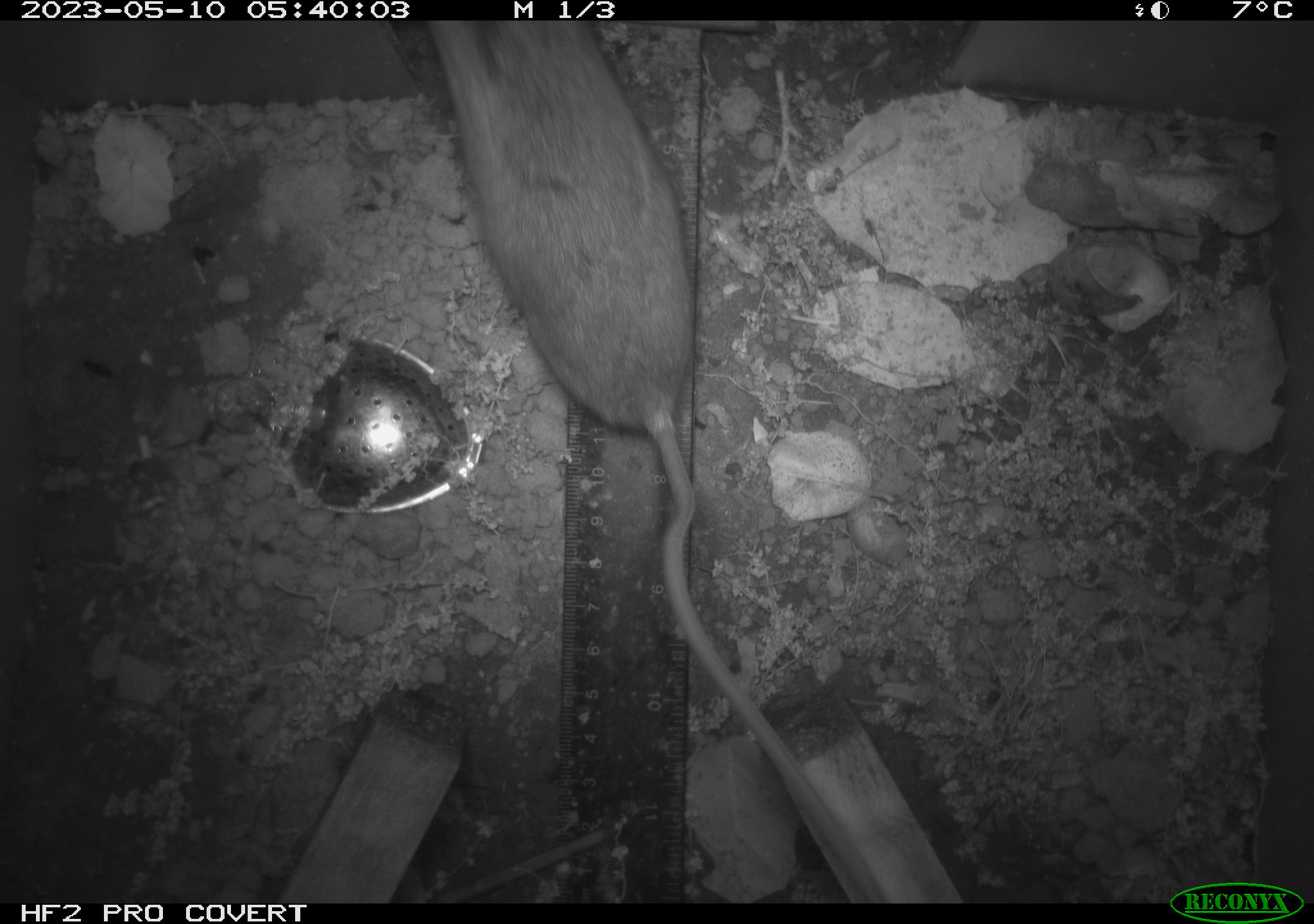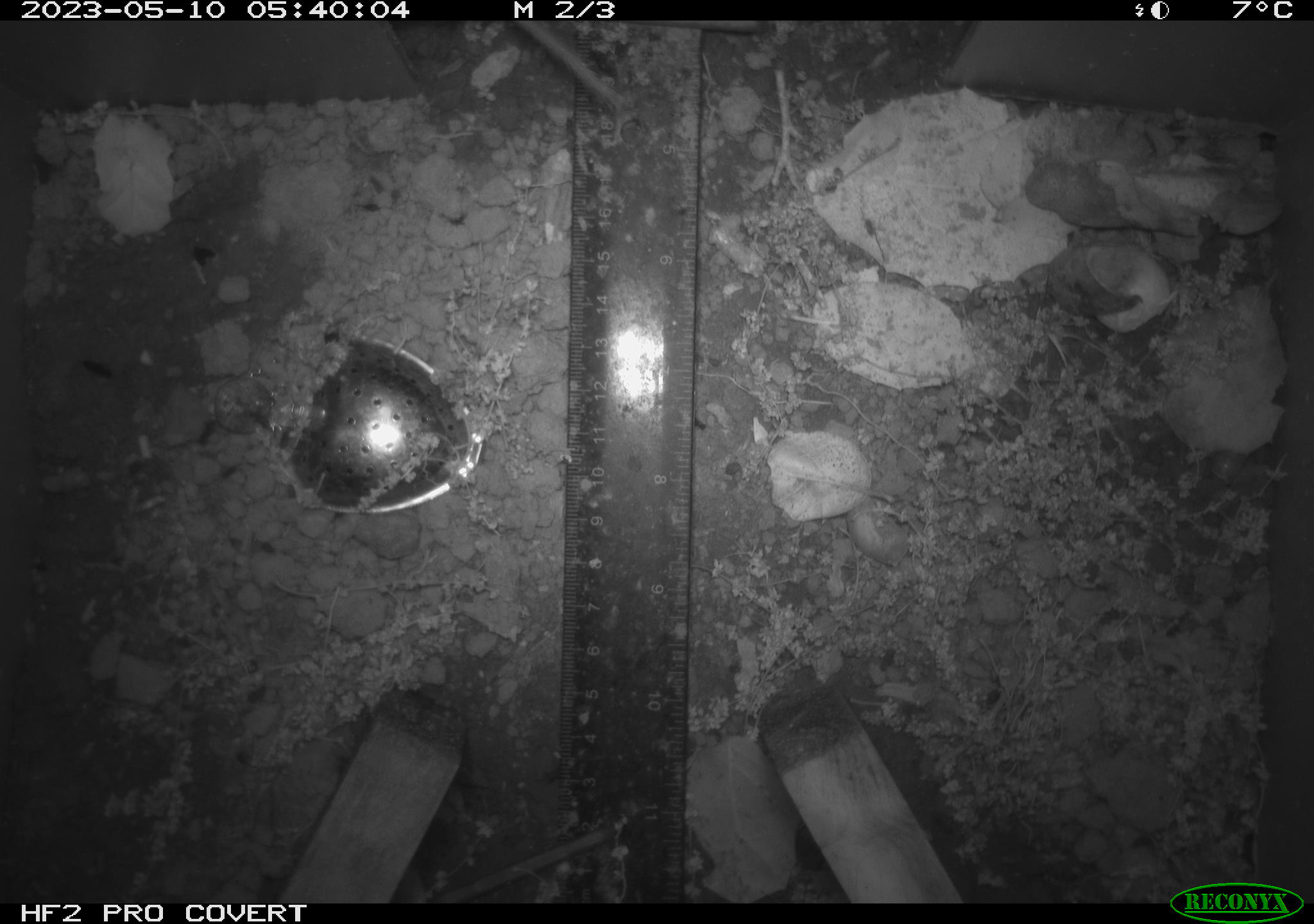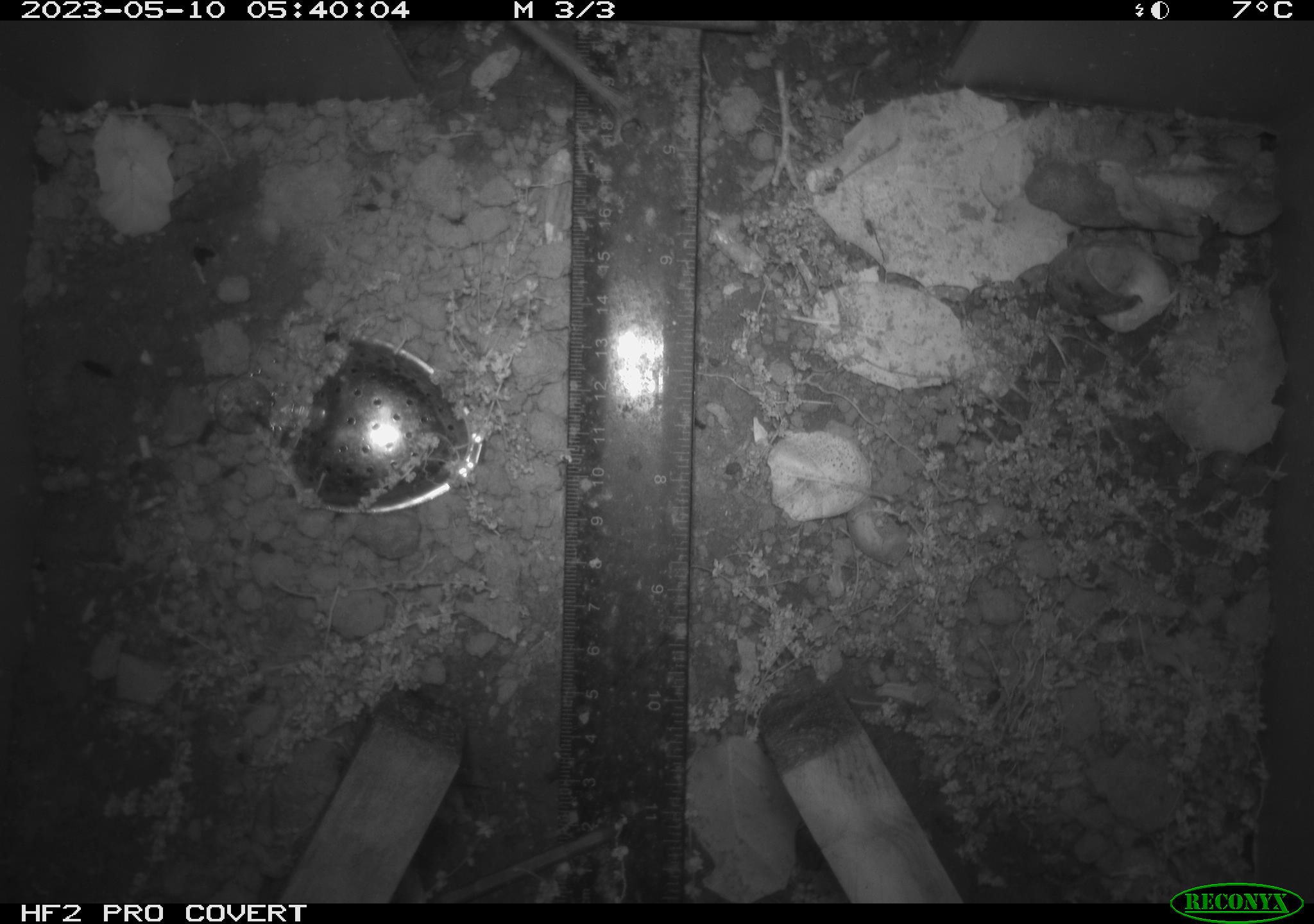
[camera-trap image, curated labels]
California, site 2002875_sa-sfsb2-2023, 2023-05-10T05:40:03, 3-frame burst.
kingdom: Animalia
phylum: Chordata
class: Mammalia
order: Rodentia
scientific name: Rodentia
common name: mouse species